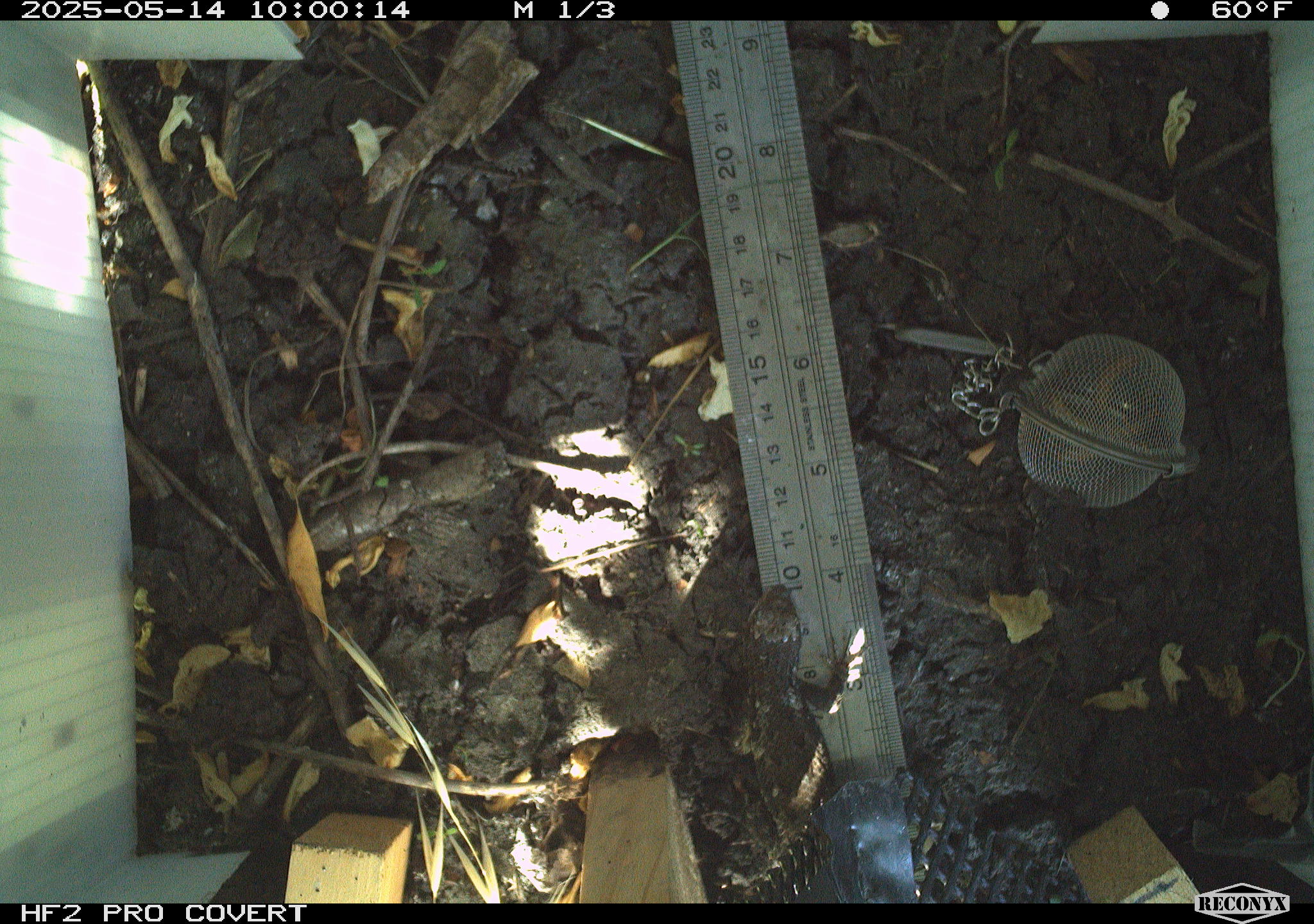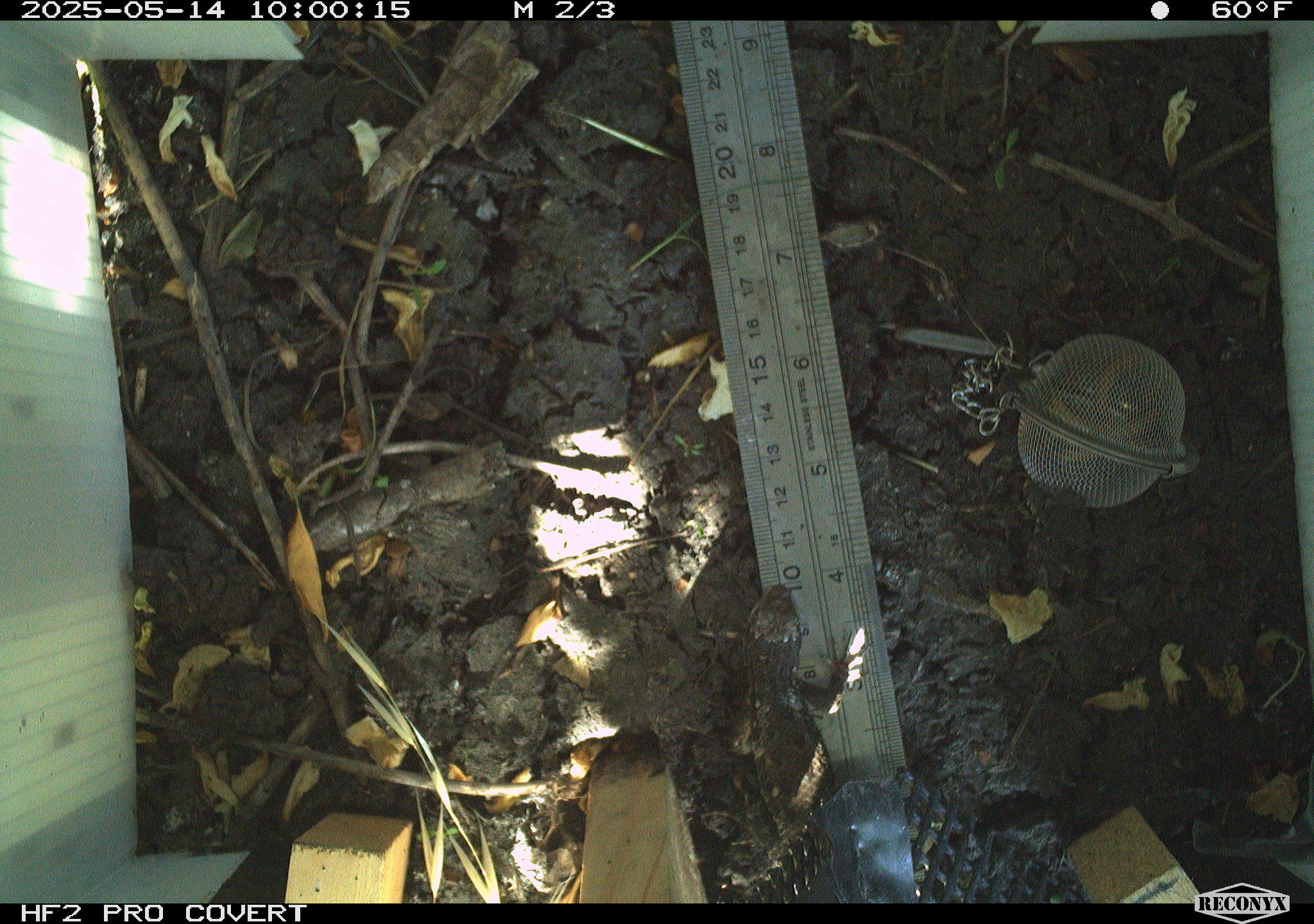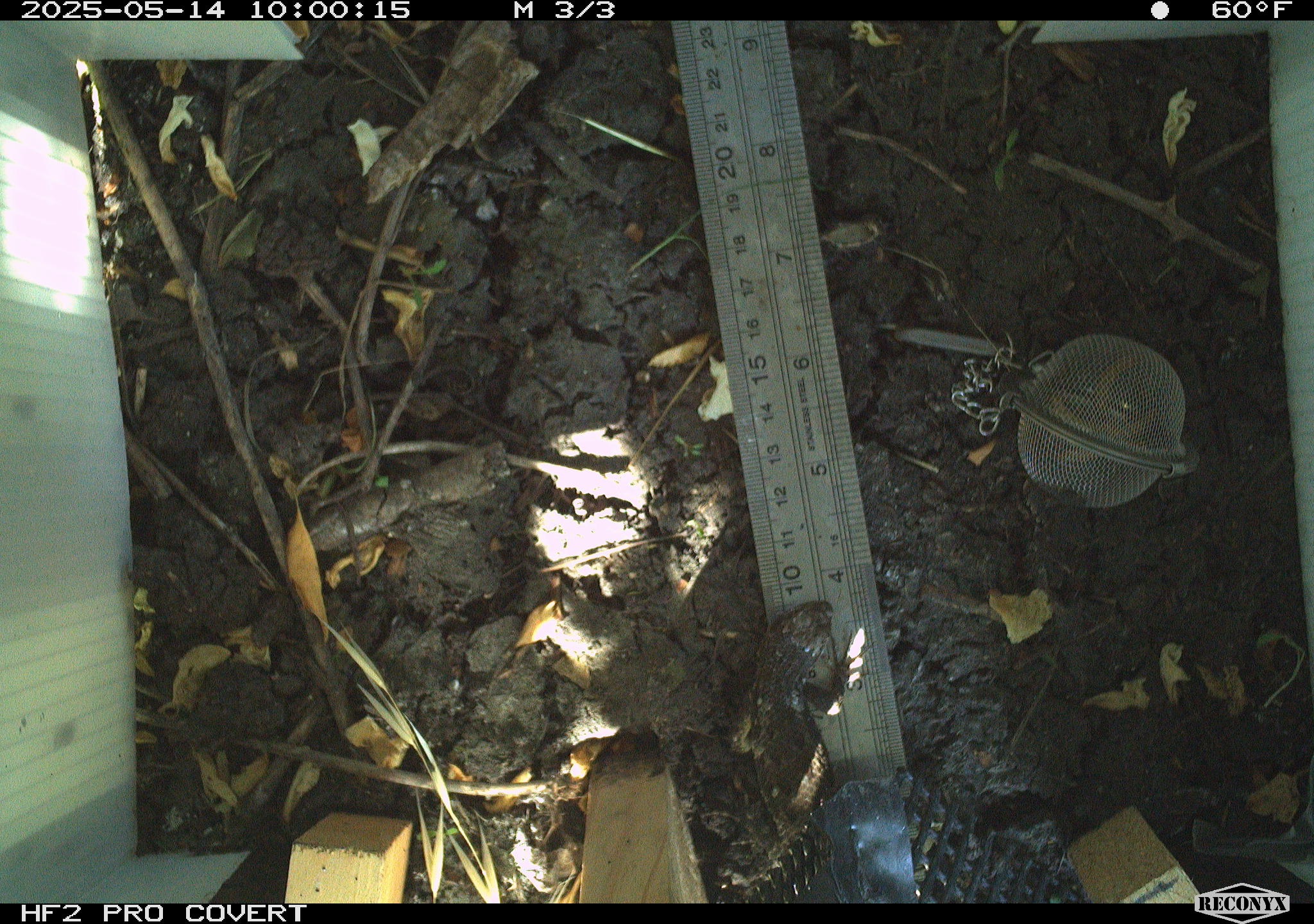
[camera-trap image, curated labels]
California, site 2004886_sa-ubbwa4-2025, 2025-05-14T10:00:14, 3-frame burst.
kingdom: Animalia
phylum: Chordata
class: Reptilia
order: Squamata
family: Phrynosomatidae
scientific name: Phrynosomatidae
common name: north american spiny lizards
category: sceloporus/uta species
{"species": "sceloporus/uta species (north american spiny lizards) (Phrynosomatidae)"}